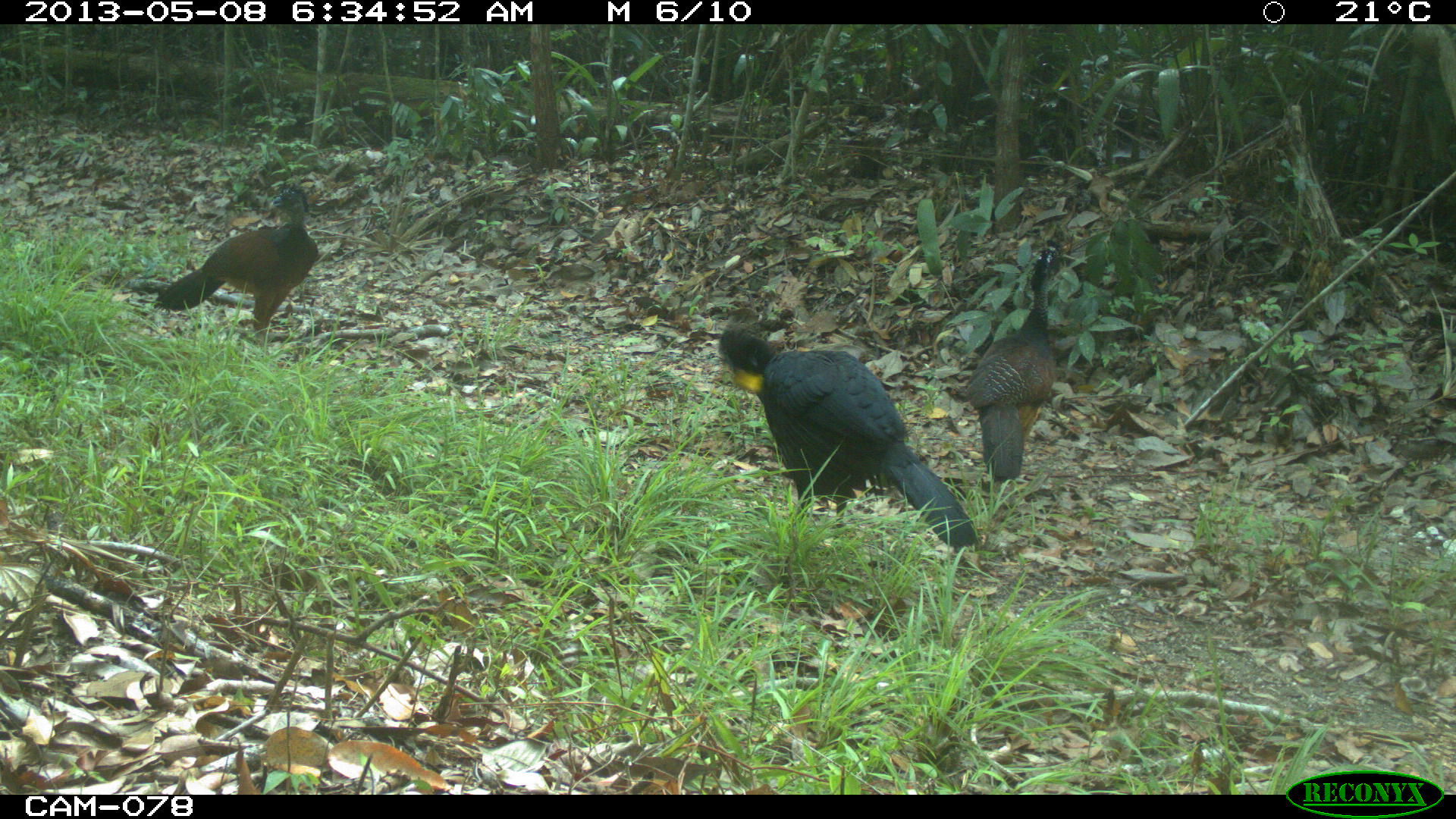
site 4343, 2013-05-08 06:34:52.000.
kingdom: Animalia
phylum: Chordata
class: Aves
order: Galliformes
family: Cracidae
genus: Crax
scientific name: Crax rubra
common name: great curassow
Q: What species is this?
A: Crax rubra (great curassow).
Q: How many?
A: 3.